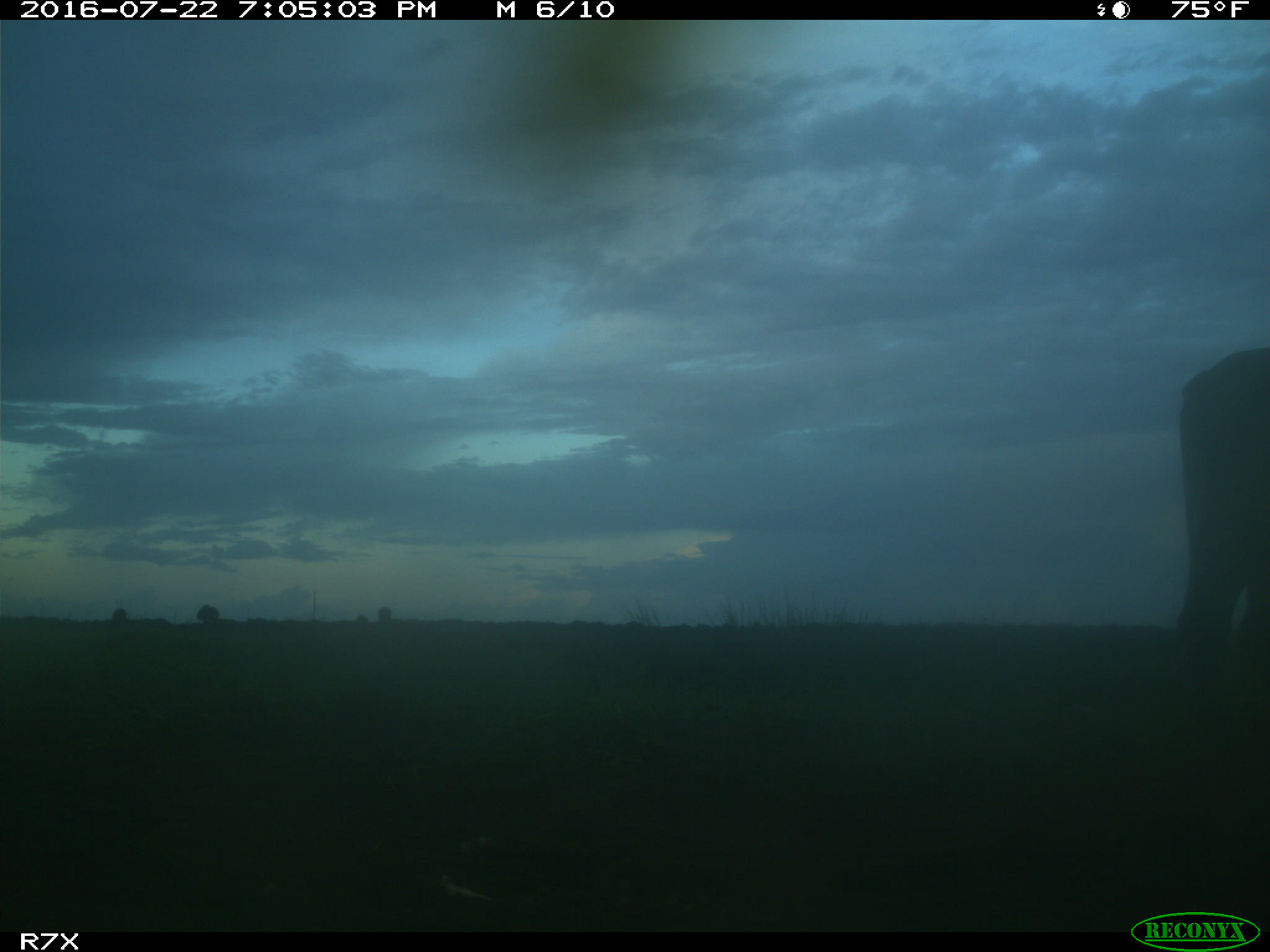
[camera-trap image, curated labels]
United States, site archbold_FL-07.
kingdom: Animalia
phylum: Chordata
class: Mammalia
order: Artiodactyla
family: Bovidae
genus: Bos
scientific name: Bos taurus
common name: domestic cow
Bos taurus (domestic cow).